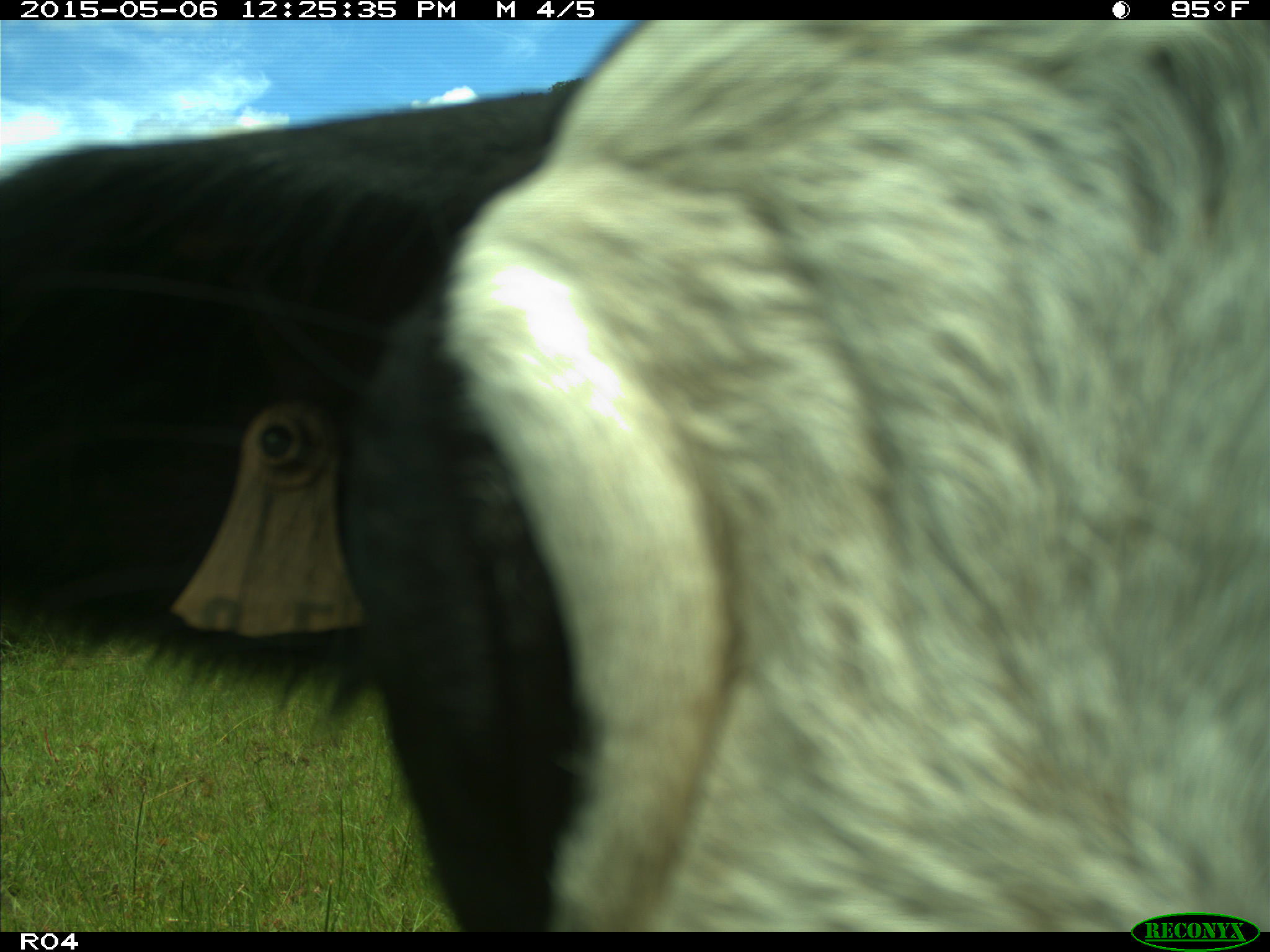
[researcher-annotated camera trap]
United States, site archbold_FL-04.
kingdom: Animalia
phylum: Chordata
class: Mammalia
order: Artiodactyla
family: Bovidae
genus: Bos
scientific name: Bos taurus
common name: domestic cow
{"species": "Bos taurus (domestic cow)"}